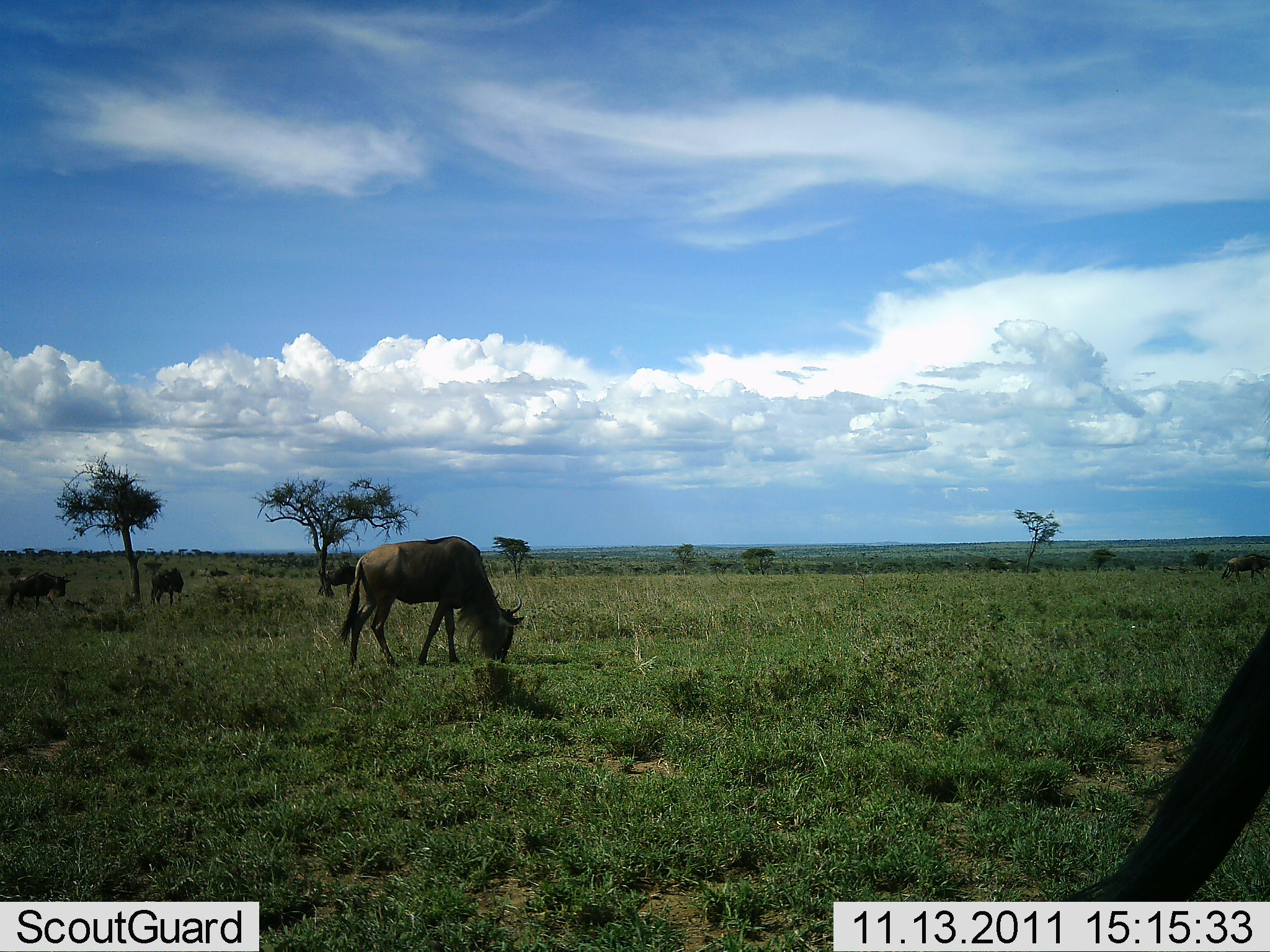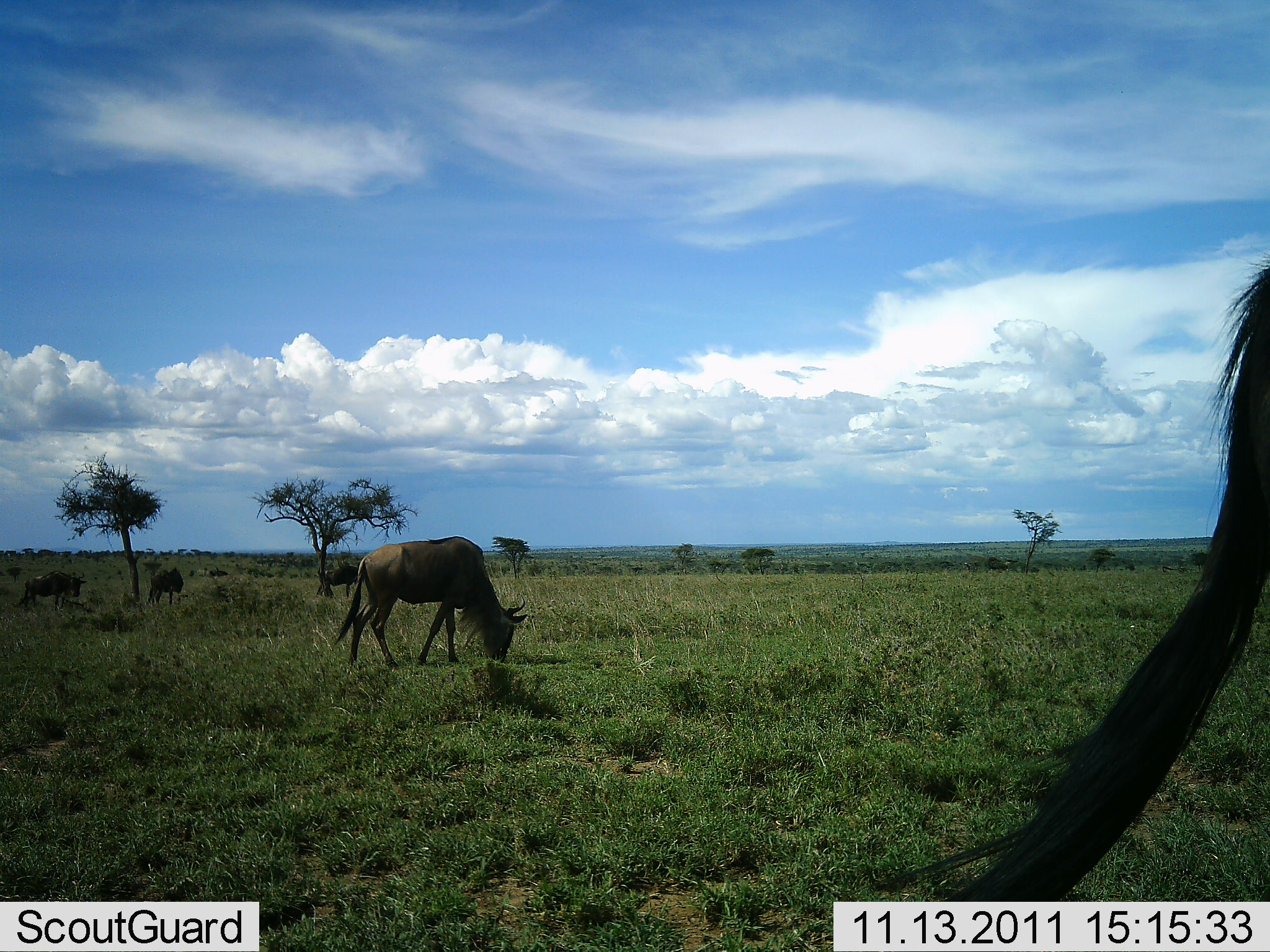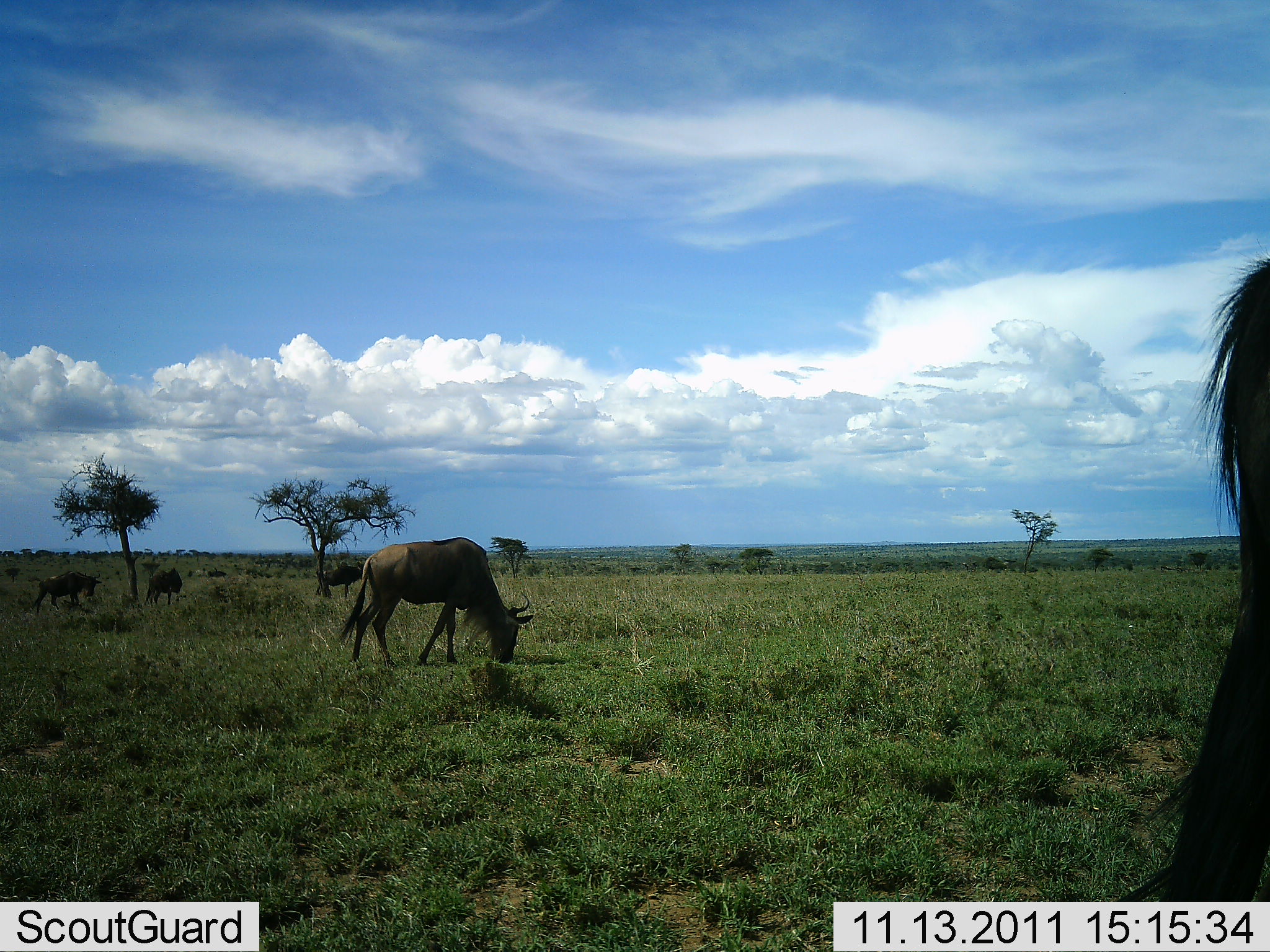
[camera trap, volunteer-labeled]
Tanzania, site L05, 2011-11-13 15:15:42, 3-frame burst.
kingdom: Animalia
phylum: Chordata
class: Mammalia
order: Artiodactyla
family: Bovidae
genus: Connochaetes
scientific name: Connochaetes taurinus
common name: blue wildebeest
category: wildebeest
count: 5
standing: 42%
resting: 0%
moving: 33%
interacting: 0%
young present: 0%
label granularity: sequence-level